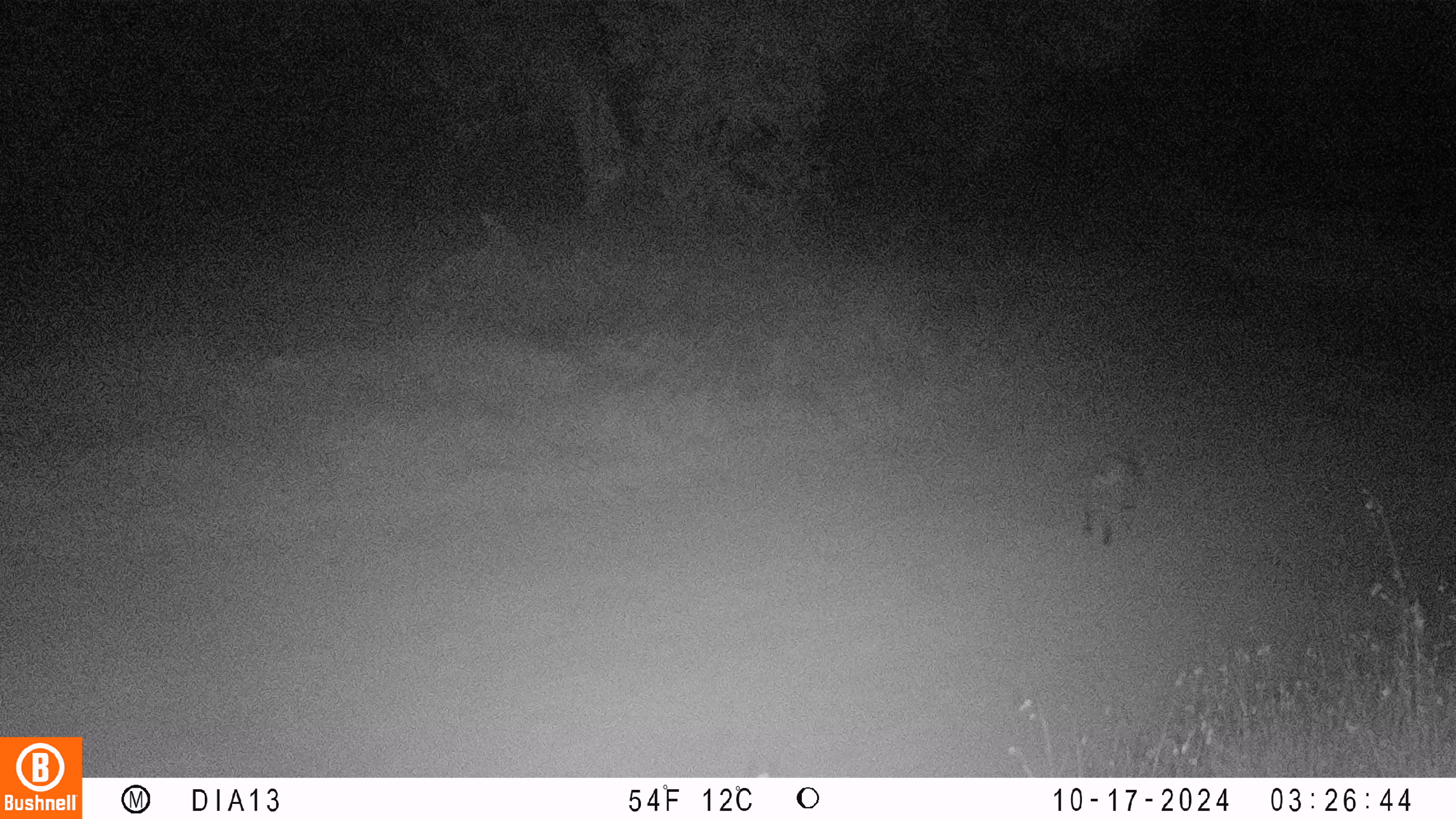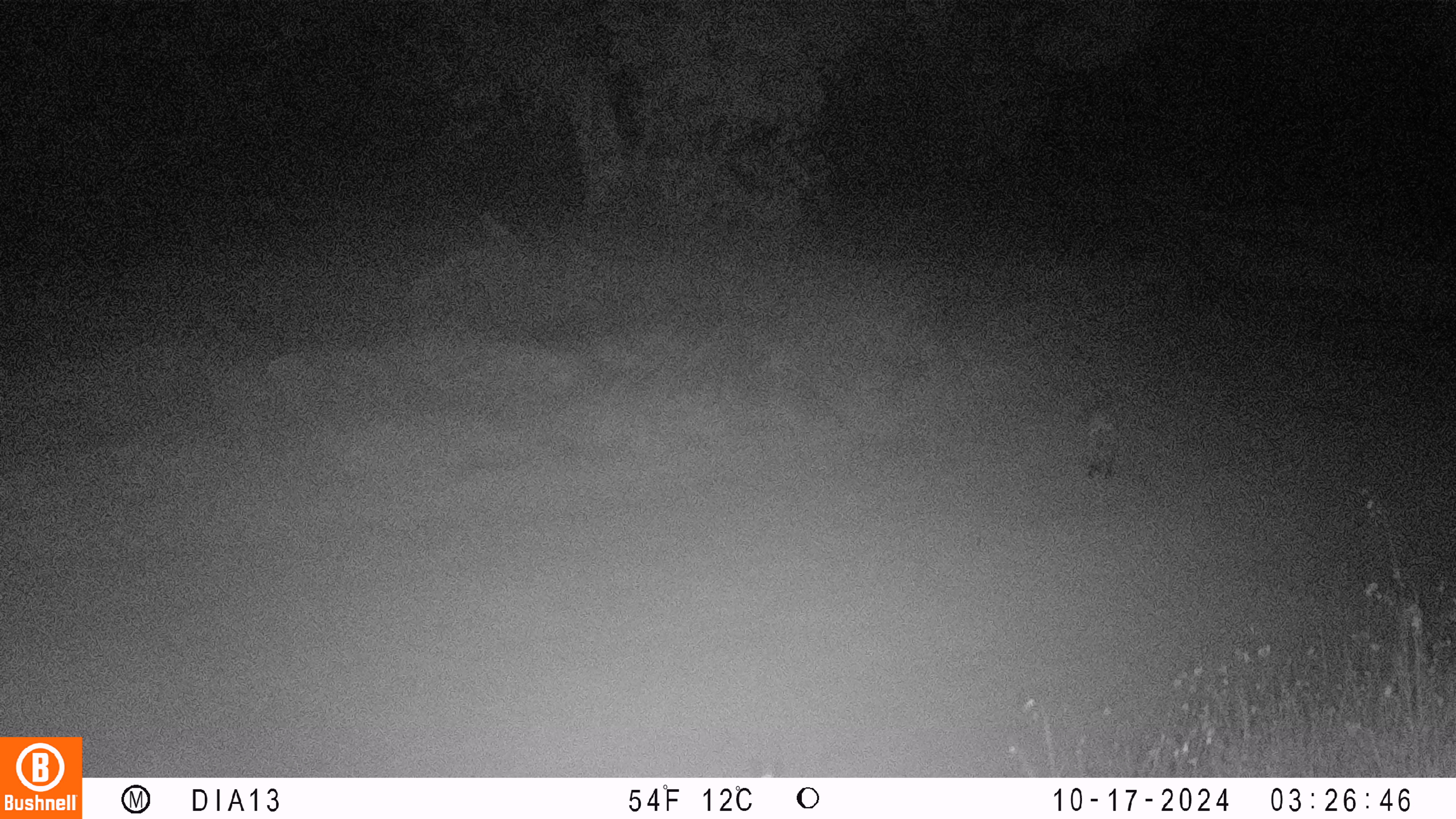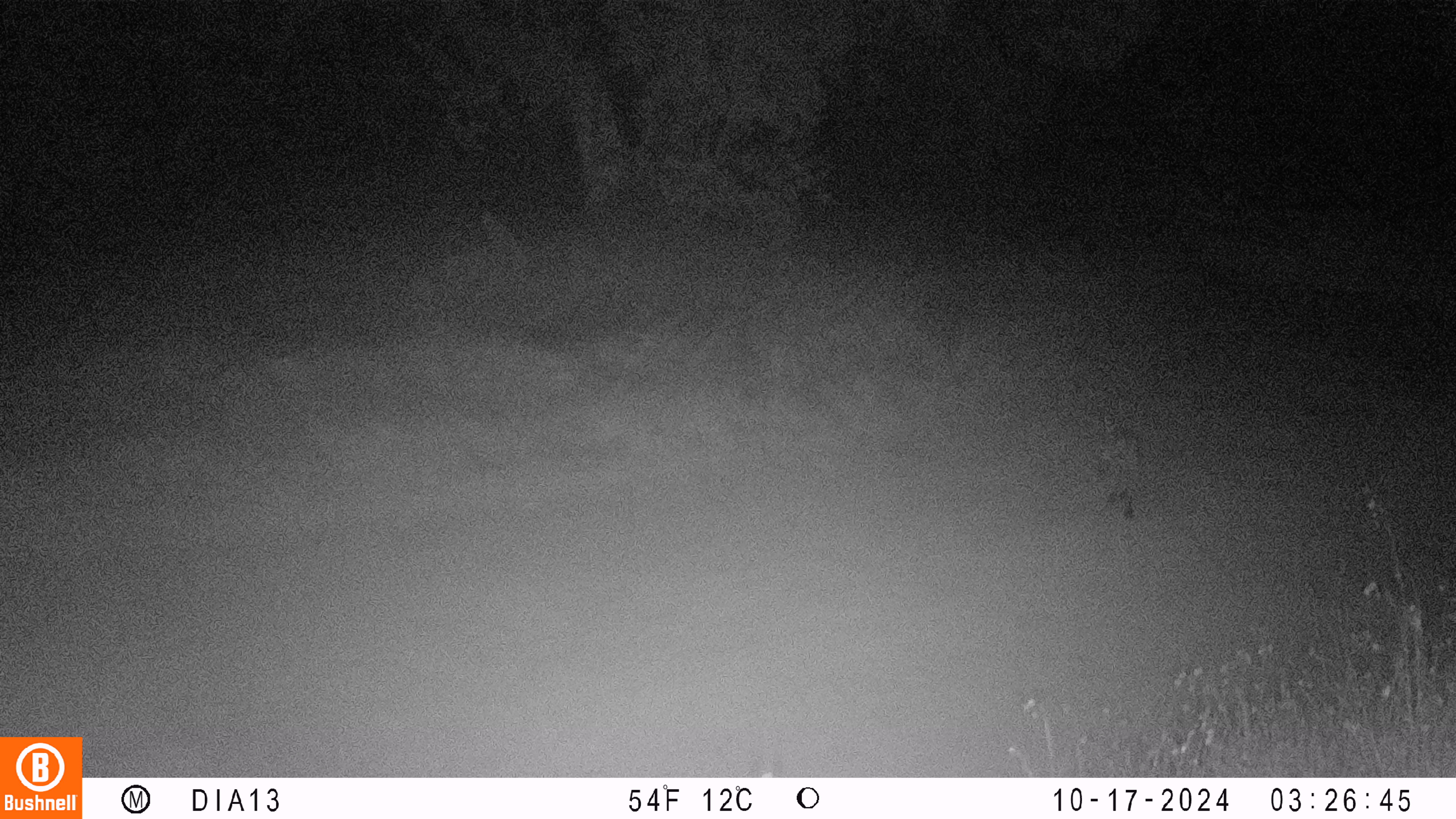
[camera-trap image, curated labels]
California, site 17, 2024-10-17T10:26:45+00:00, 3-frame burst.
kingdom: Animalia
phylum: Chordata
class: Mammalia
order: Carnivora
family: Felidae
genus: Lynx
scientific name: Lynx rufus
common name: bobcat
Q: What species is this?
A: Bobcat (Lynx rufus).